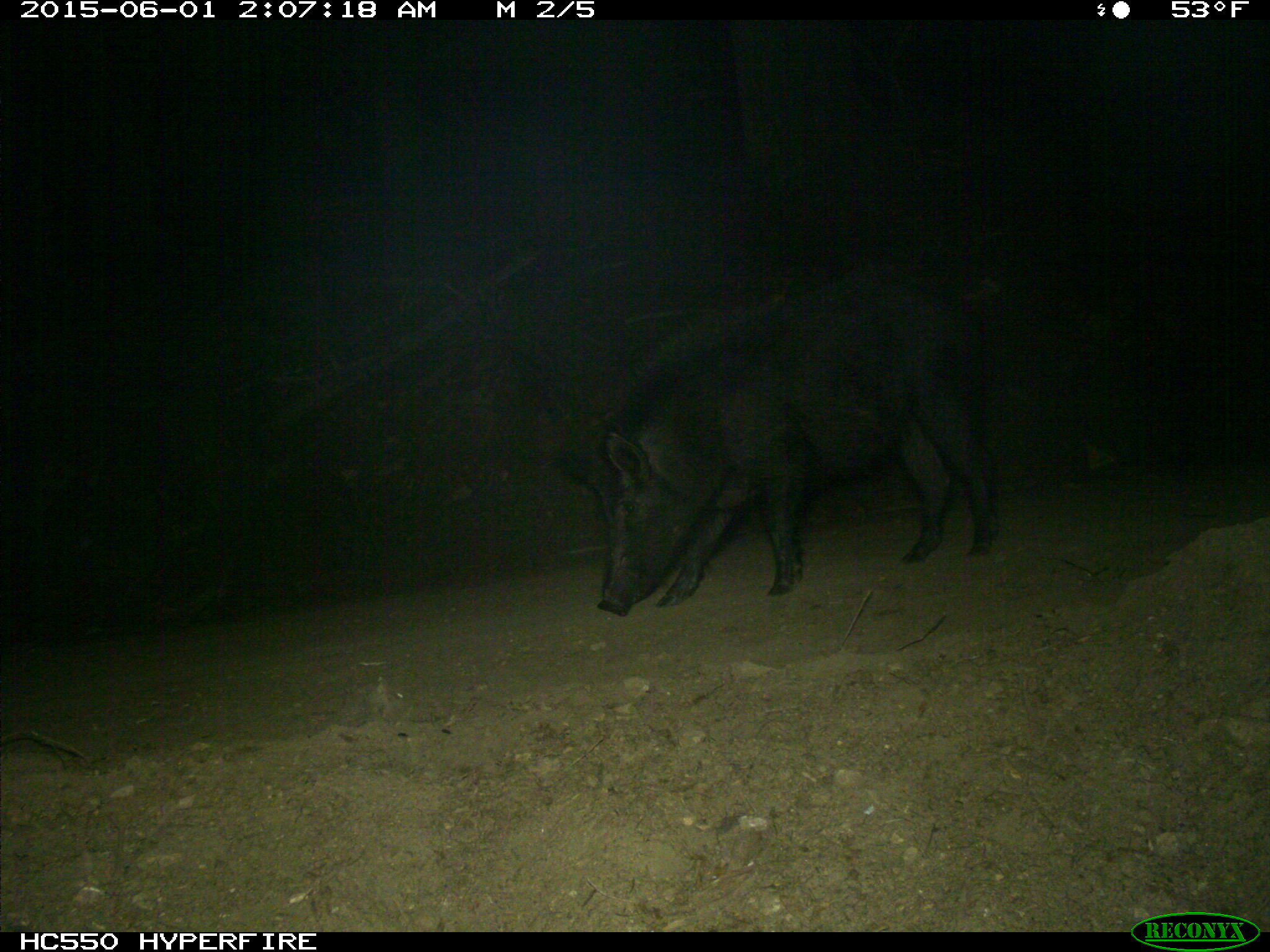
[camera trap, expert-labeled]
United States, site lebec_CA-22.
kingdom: Animalia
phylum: Chordata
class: Mammalia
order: Artiodactyla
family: Suidae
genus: Sus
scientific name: Sus scrofa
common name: wild boar